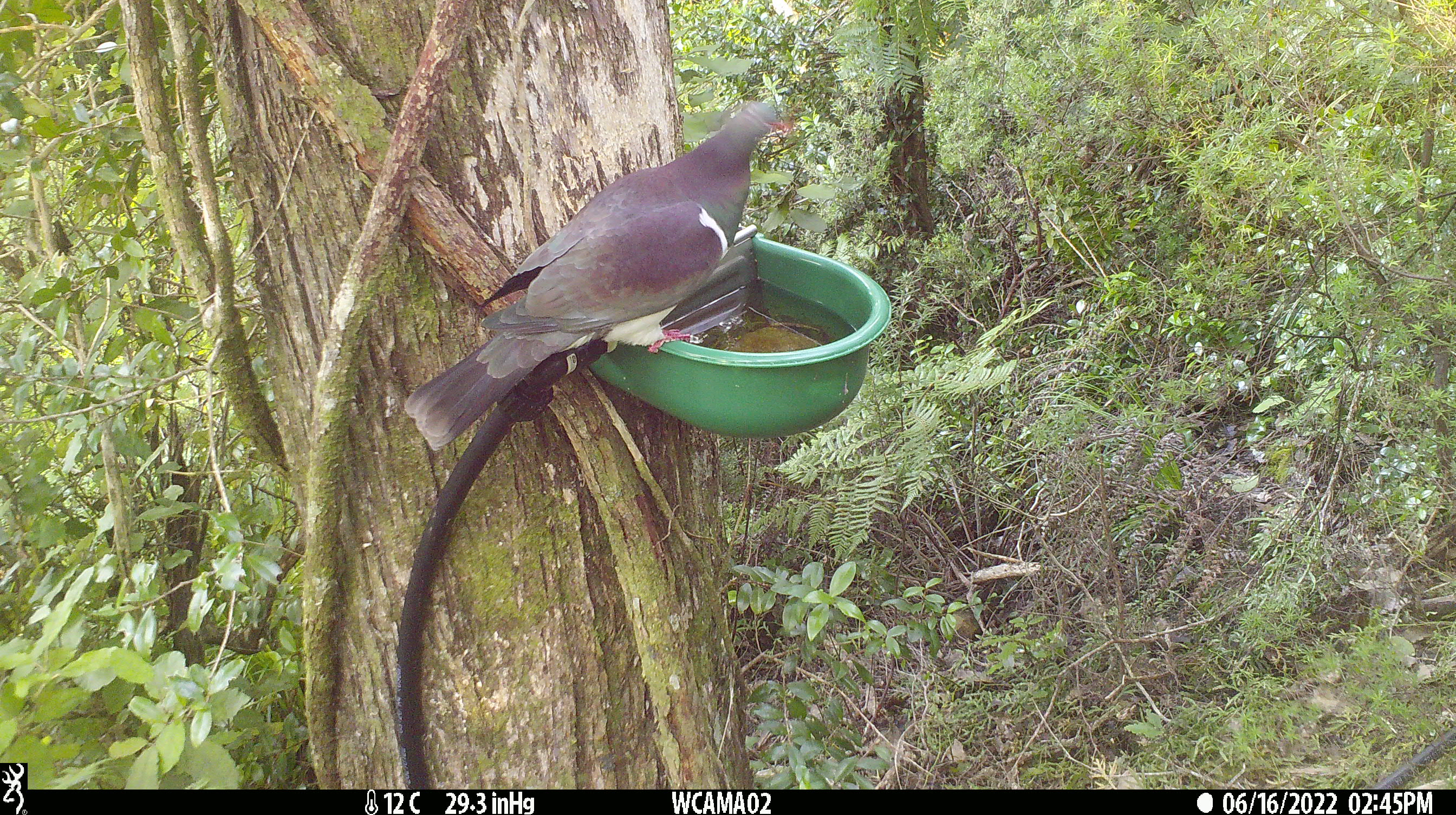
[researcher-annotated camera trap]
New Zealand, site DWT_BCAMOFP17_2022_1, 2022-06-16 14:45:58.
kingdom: Animalia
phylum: Chordata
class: Aves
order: Columbiformes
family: Columbidae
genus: Hemiphaga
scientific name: Hemiphaga novaeseelandiae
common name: new zealand pigeon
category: kereru